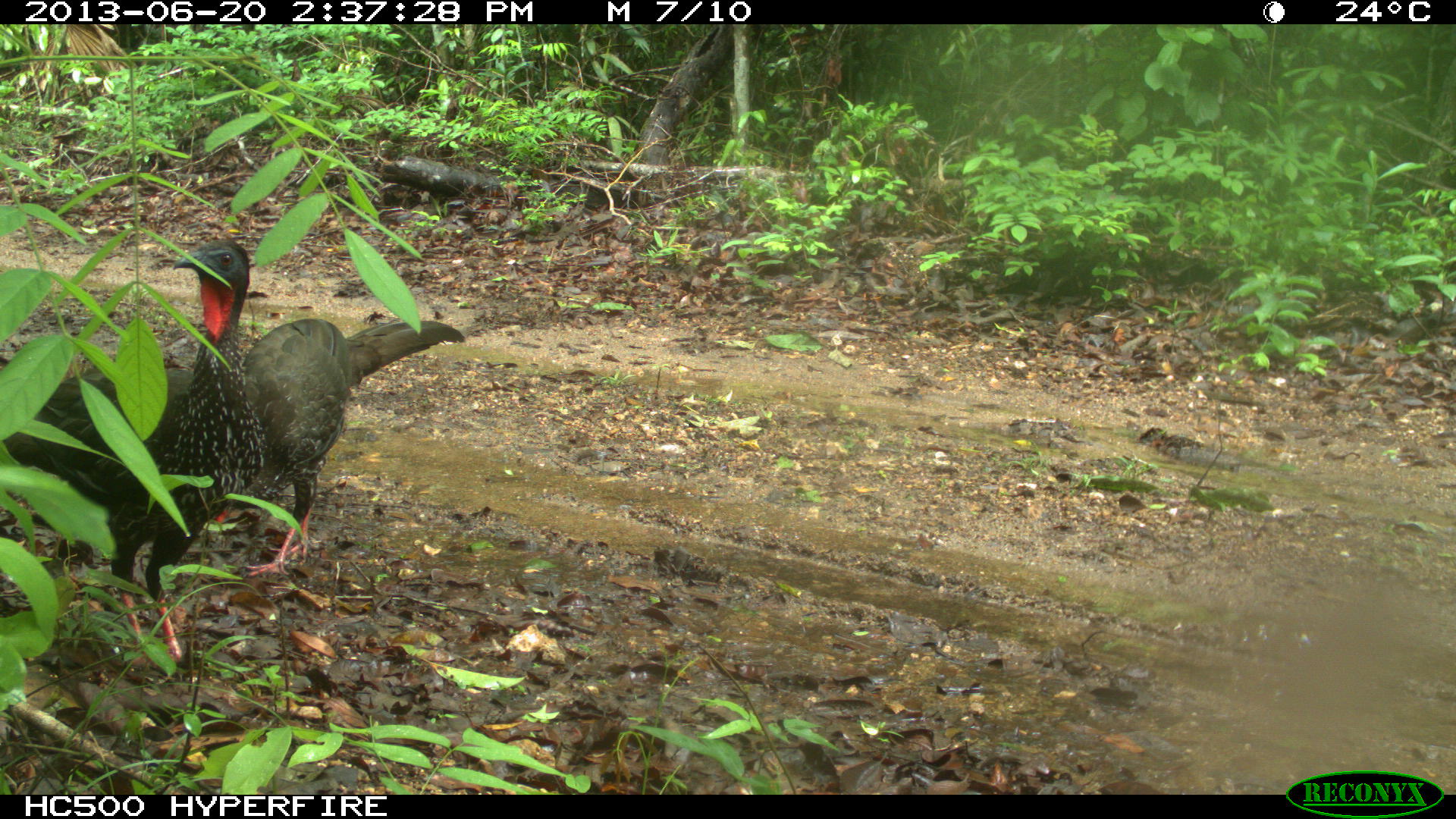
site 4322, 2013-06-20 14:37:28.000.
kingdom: Animalia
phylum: Chordata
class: Aves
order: Galliformes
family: Cracidae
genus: Penelope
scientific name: Penelope purpurascens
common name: crested guan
Penelope purpurascens (crested guan), count 2.